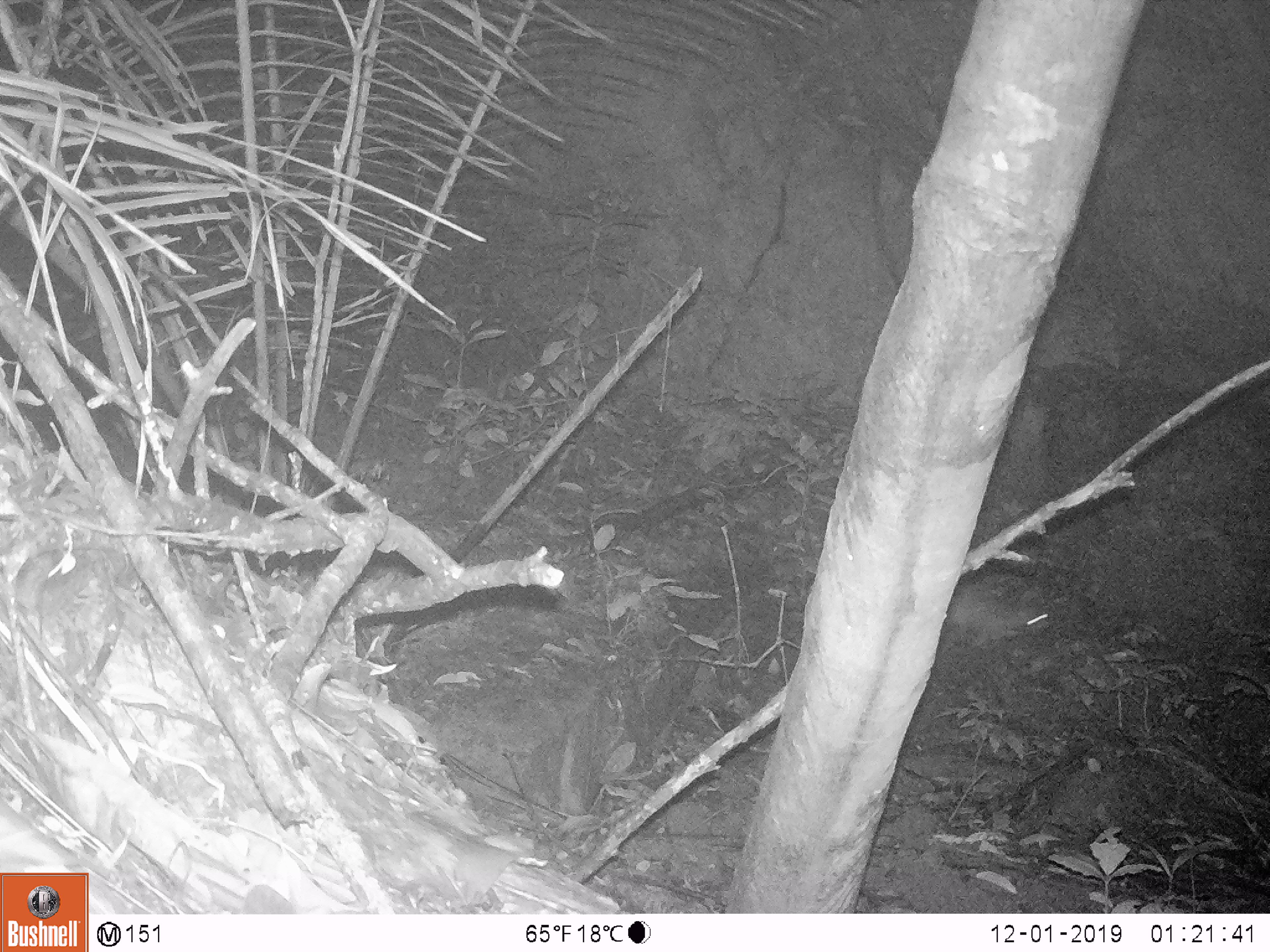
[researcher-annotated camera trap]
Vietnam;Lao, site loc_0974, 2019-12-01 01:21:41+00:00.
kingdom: Animalia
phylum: Chordata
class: Mammalia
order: Rodentia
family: Hystricidae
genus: Atherurus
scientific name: Atherurus macrourus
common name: asiatic brush-tailed porcupine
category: asiatic brush tailed porcupine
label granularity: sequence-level